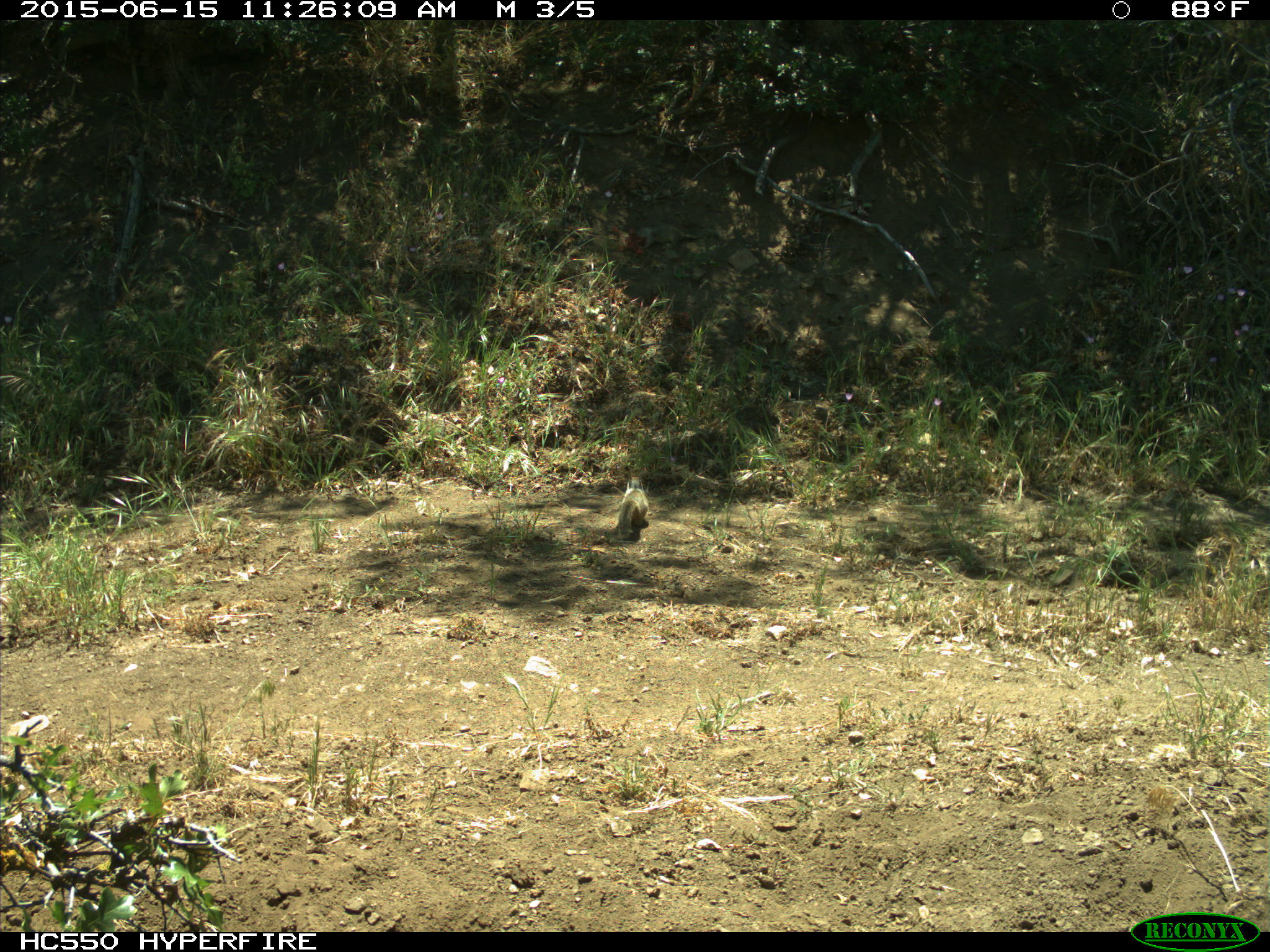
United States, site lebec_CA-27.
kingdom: Animalia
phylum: Chordata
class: Mammalia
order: Rodentia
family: Sciuridae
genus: Otospermophilus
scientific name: Otospermophilus beecheyi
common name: california ground squirrel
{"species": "Otospermophilus beecheyi (california ground squirrel)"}